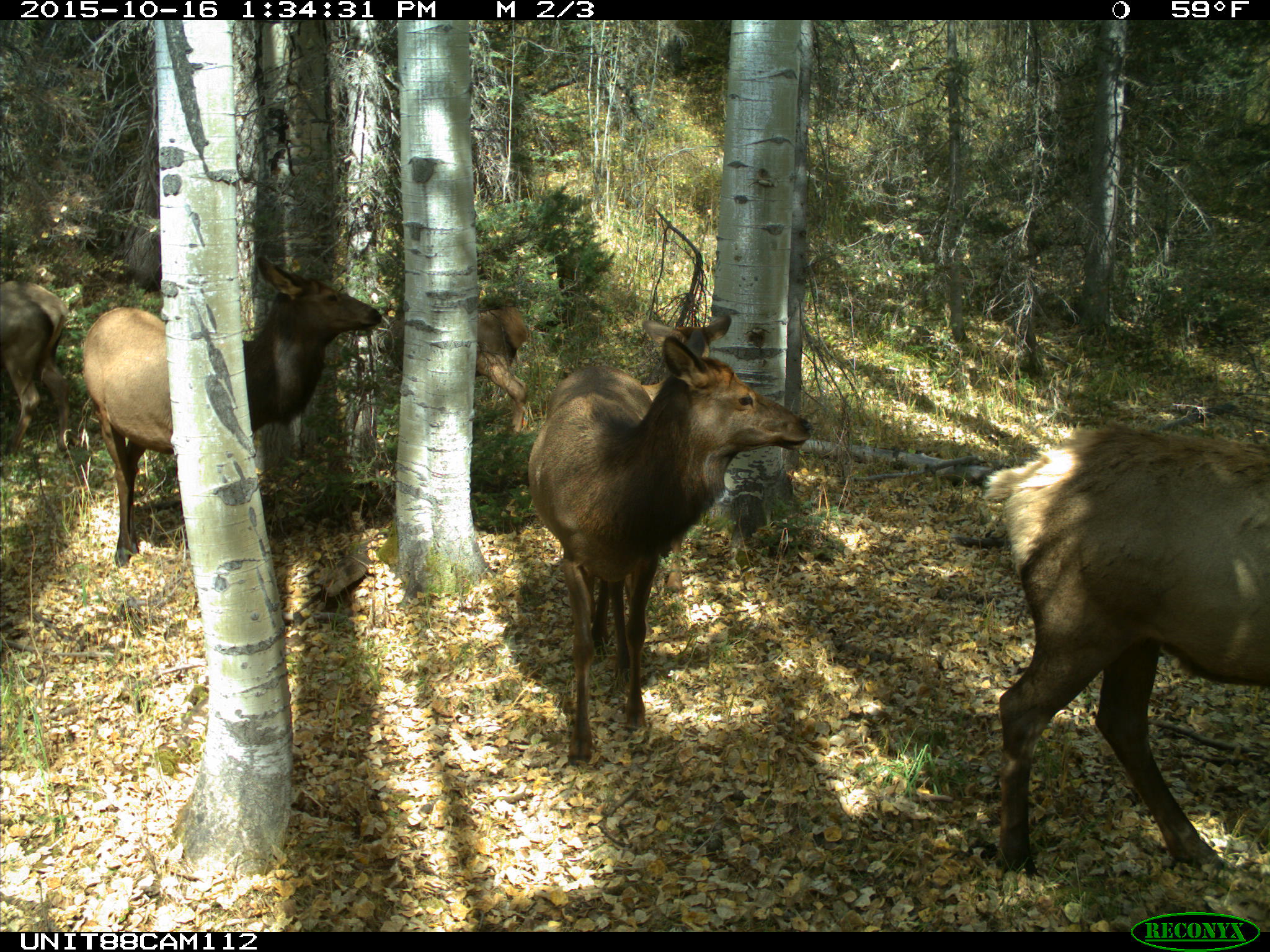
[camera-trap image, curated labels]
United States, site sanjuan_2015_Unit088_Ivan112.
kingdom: Animalia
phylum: Chordata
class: Mammalia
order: Artiodactyla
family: Cervidae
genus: Cervus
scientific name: Cervus elaphus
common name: red deer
Cervus elaphus (red deer).